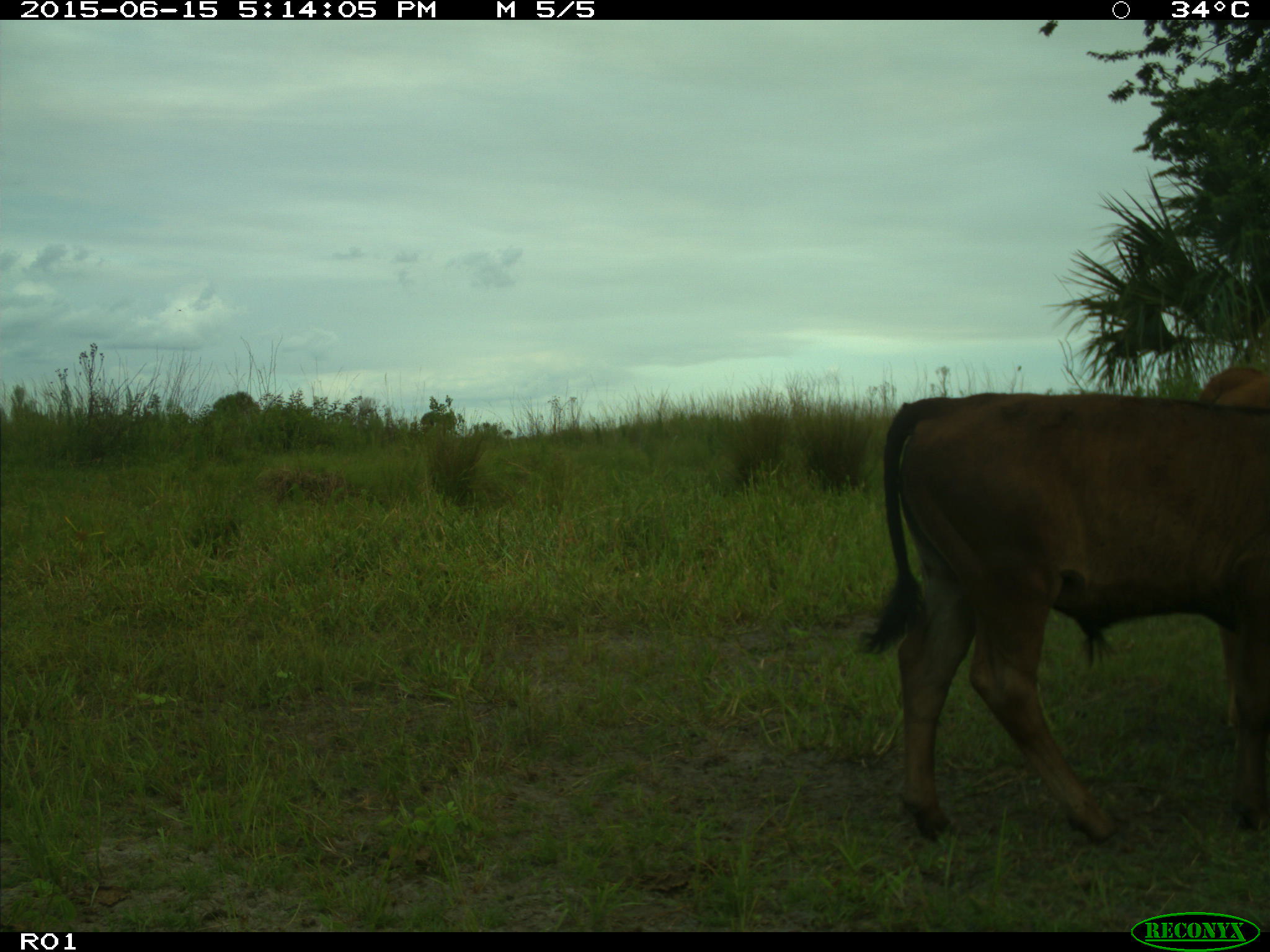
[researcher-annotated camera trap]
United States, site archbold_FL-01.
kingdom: Animalia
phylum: Chordata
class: Mammalia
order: Artiodactyla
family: Bovidae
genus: Bos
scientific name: Bos taurus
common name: domestic cow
Bos taurus (domestic cow).